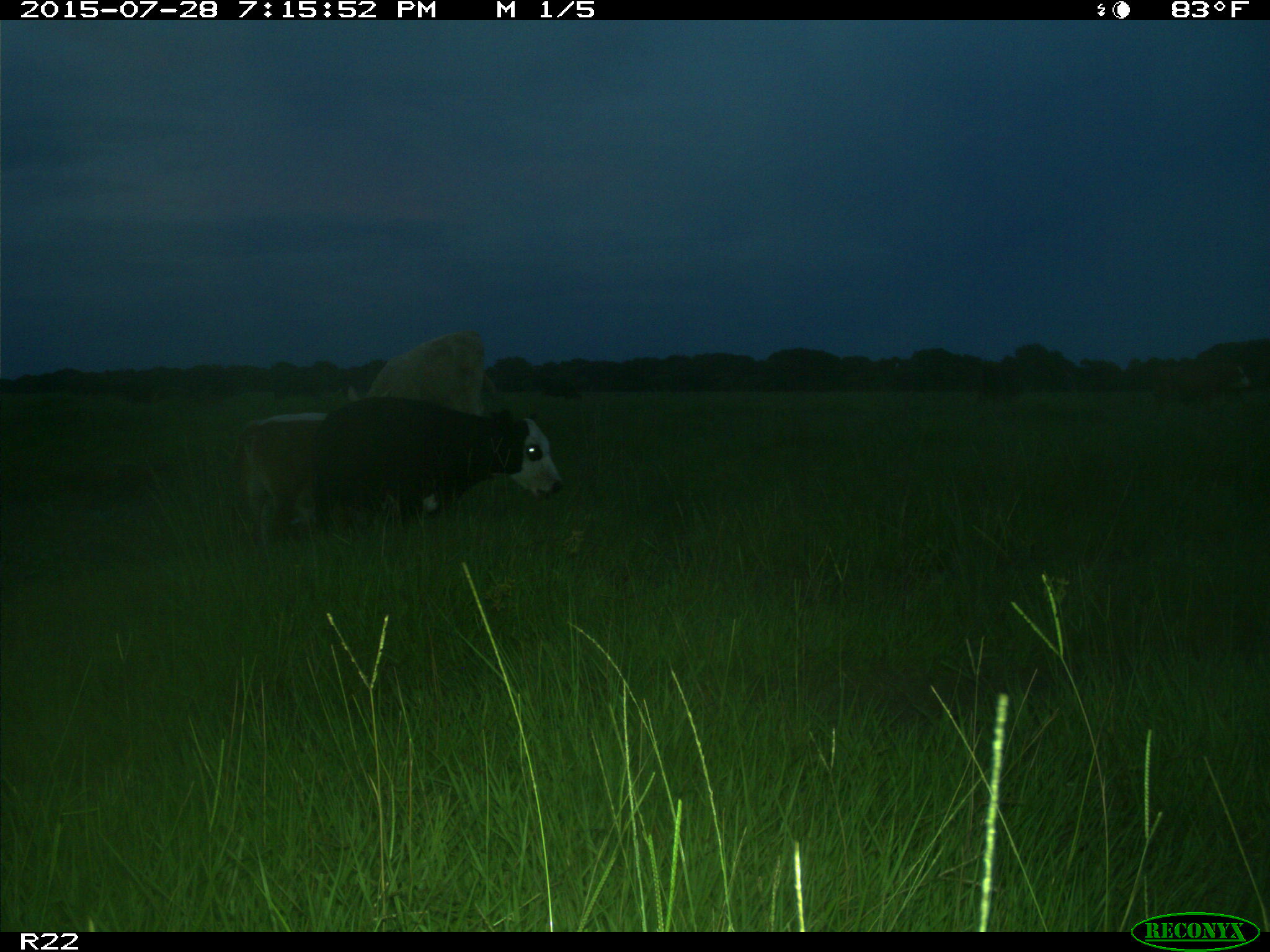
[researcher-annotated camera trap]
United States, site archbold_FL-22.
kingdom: Animalia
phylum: Chordata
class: Mammalia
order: Artiodactyla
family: Bovidae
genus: Bos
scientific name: Bos taurus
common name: domestic cow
Bos taurus (domestic cow).